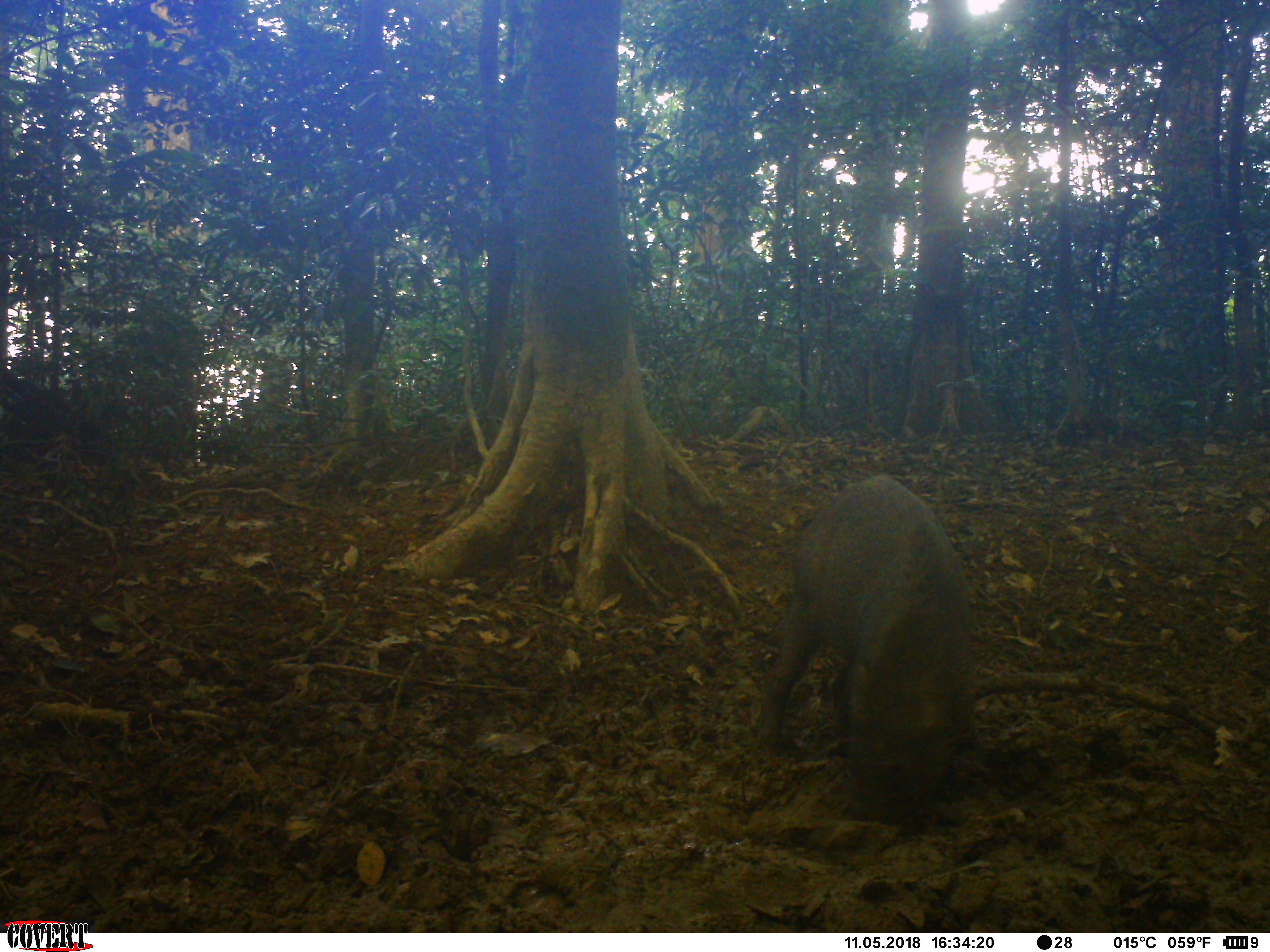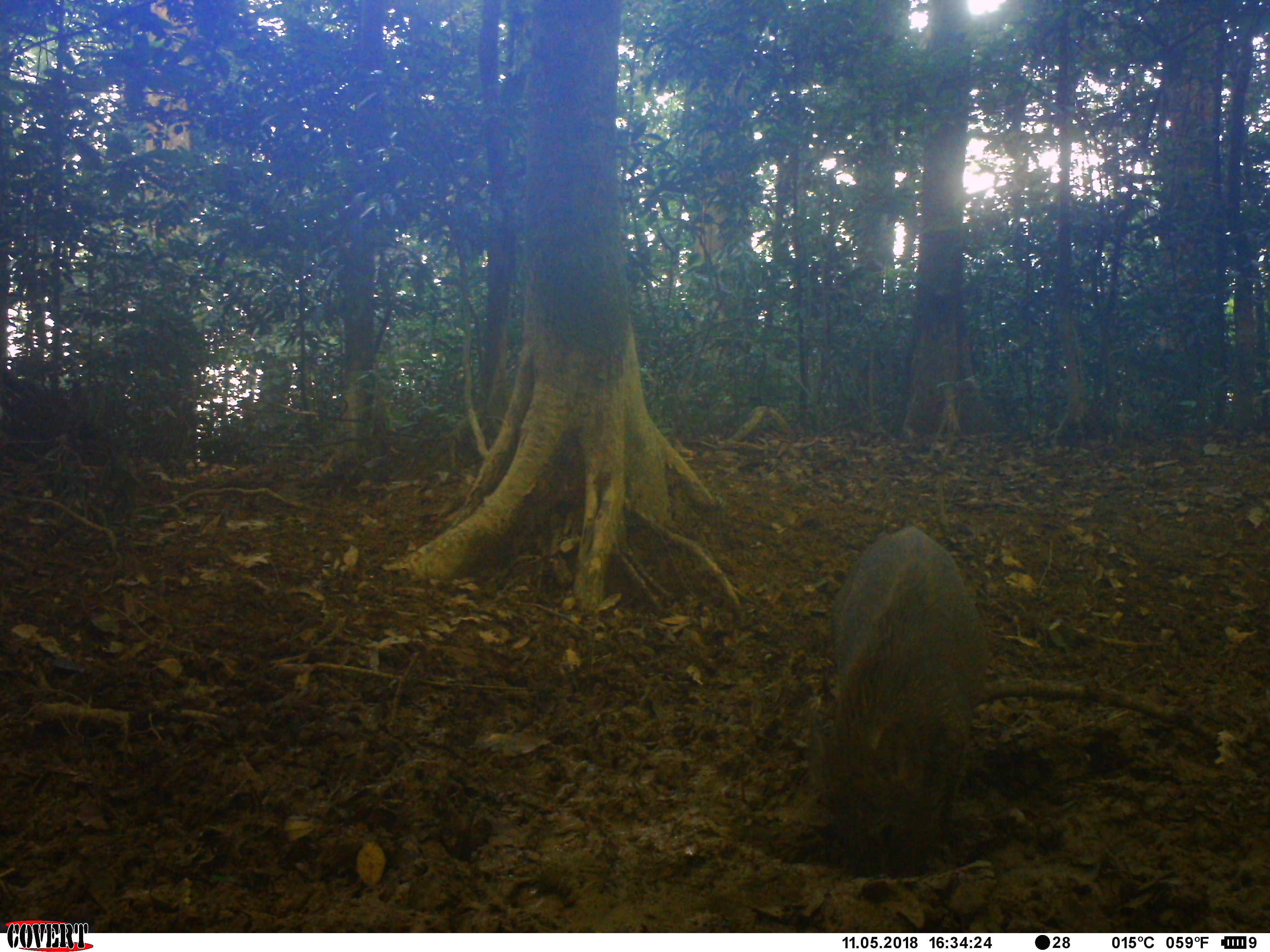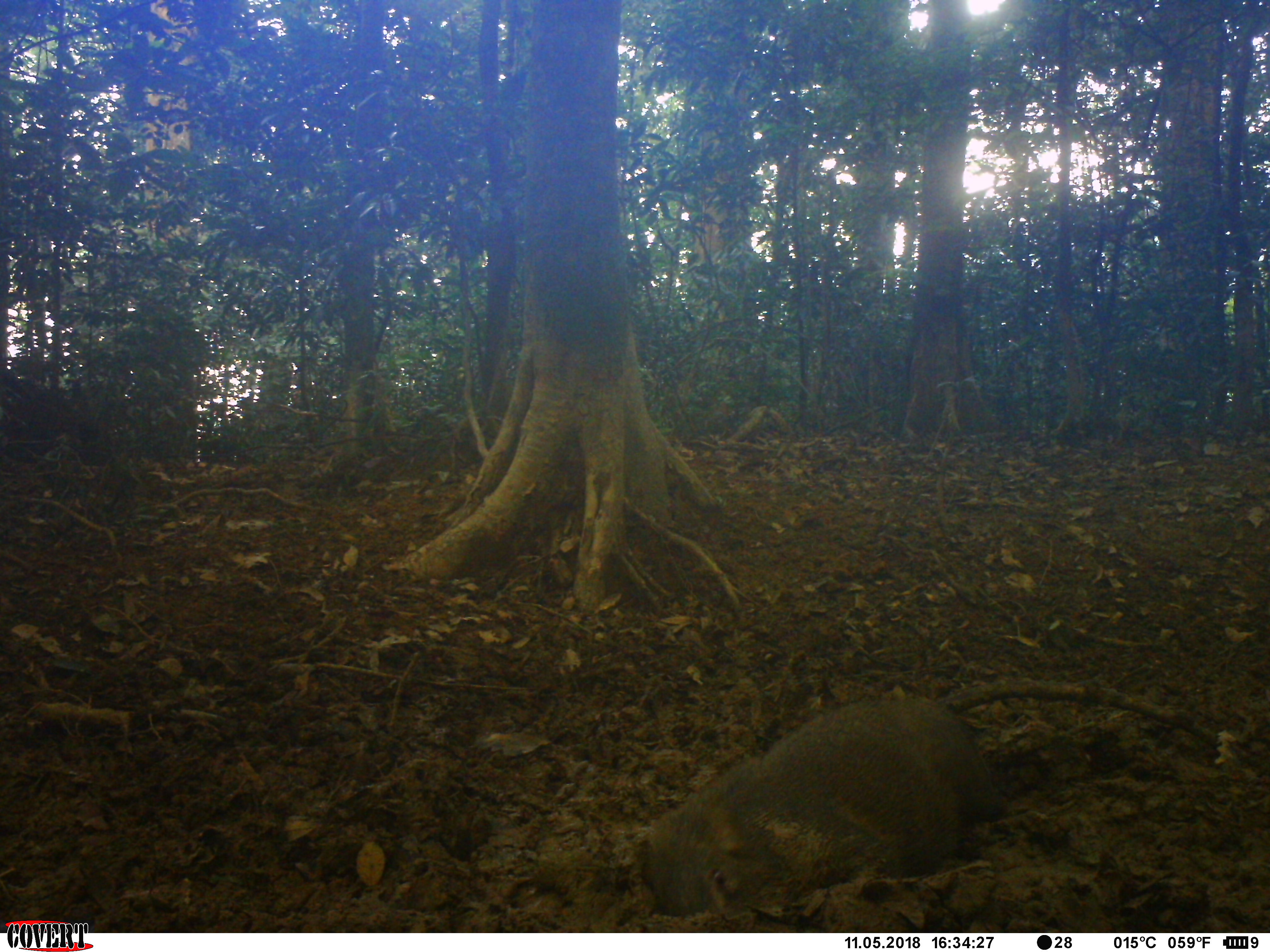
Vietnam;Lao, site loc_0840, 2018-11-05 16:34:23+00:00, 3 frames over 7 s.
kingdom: Animalia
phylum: Chordata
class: Mammalia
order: Artiodactyla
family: Suidae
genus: Sus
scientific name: Sus scrofa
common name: eurasian wild pig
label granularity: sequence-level